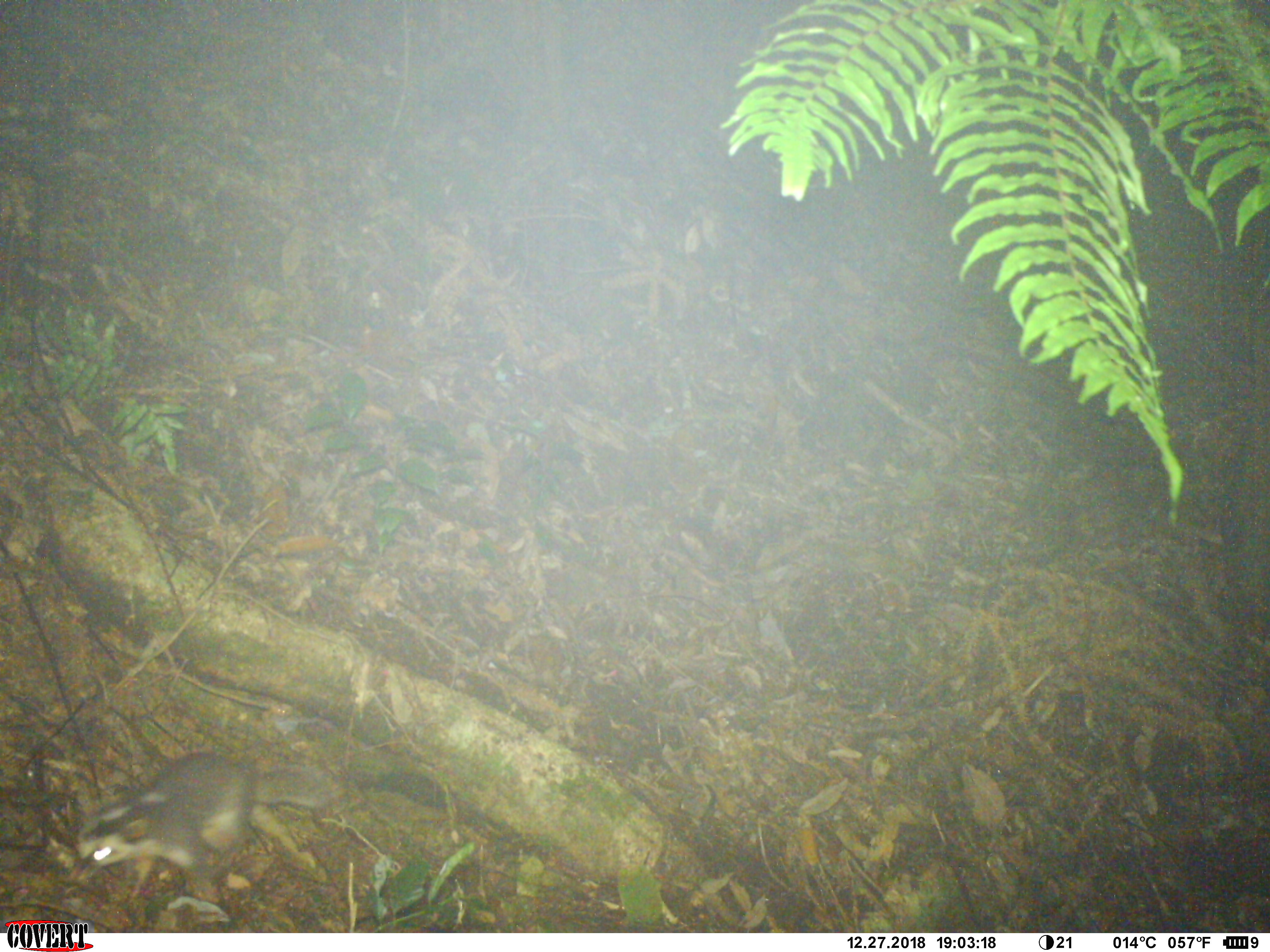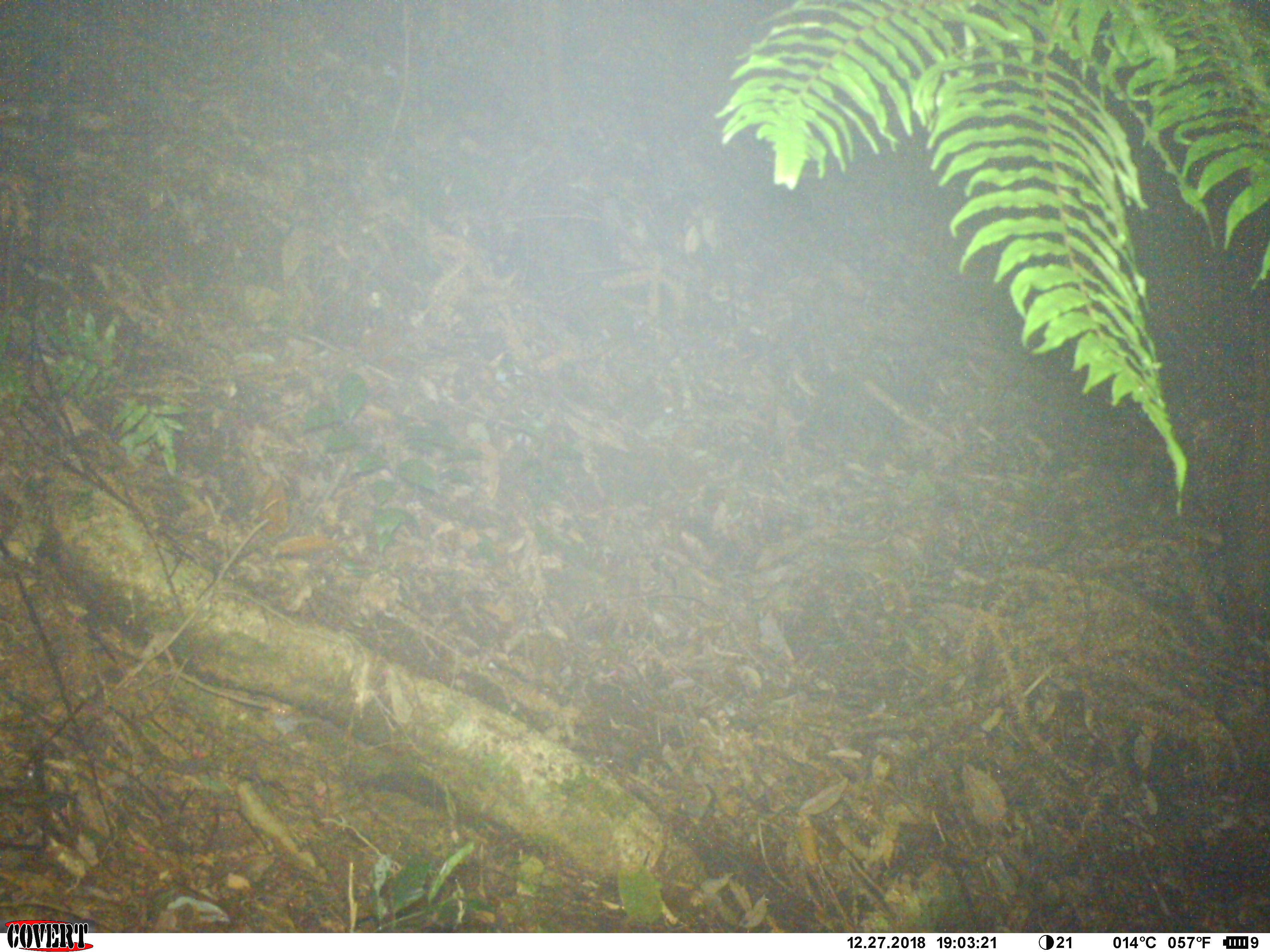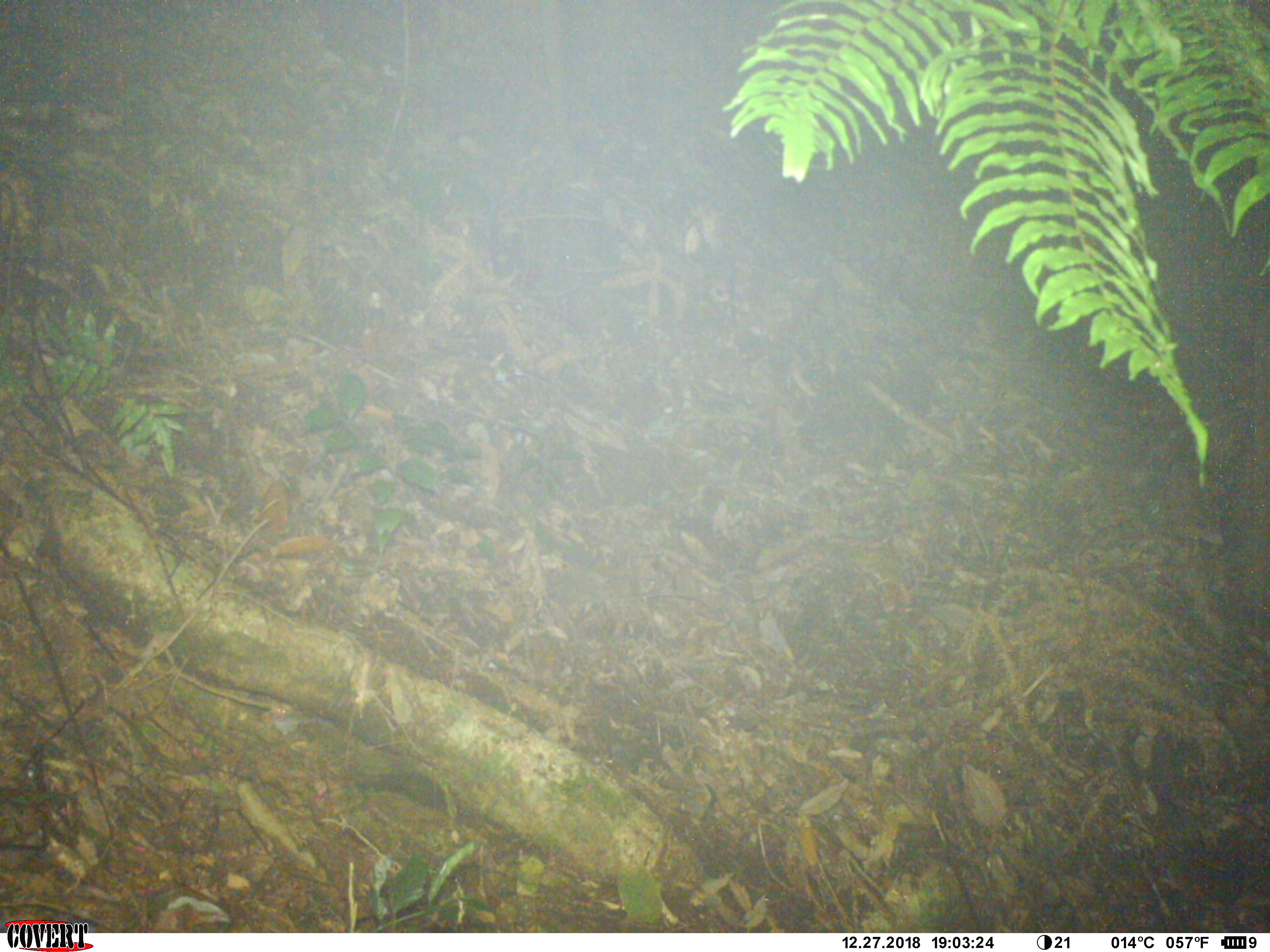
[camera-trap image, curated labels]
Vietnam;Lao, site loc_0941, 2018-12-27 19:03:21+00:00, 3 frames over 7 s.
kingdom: Animalia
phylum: Chordata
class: Mammalia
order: Carnivora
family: Mustelidae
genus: Melogale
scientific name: Melogale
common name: ferret badger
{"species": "ferret badger (Melogale)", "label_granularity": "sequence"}